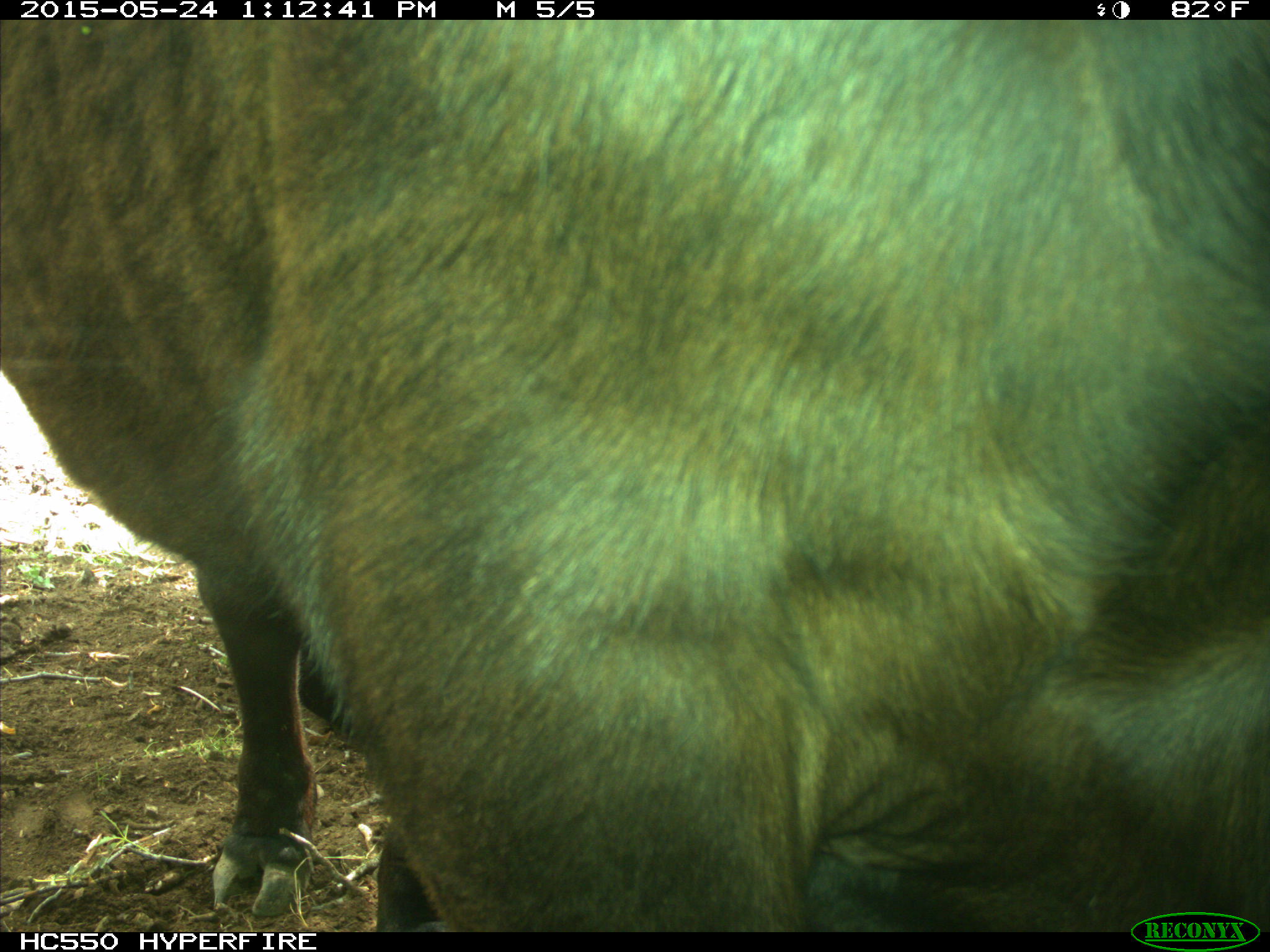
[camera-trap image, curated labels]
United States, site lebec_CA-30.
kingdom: Animalia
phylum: Chordata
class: Mammalia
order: Artiodactyla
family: Bovidae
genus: Bos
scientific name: Bos taurus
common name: domestic cow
Bos taurus (domestic cow).